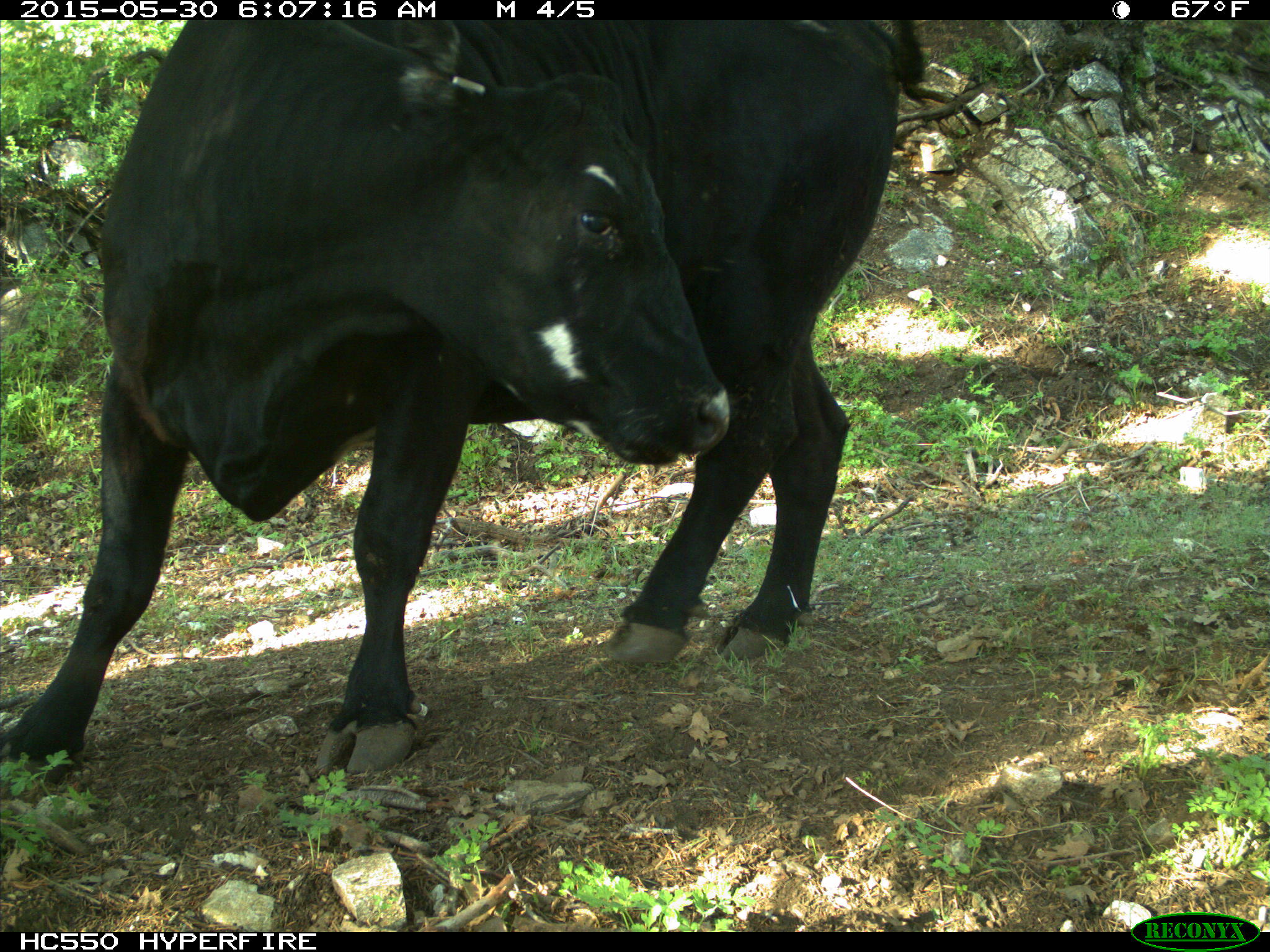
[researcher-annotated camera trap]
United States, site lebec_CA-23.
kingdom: Animalia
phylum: Chordata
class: Mammalia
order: Artiodactyla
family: Bovidae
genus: Bos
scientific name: Bos taurus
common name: domestic cow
Bos taurus (domestic cow).